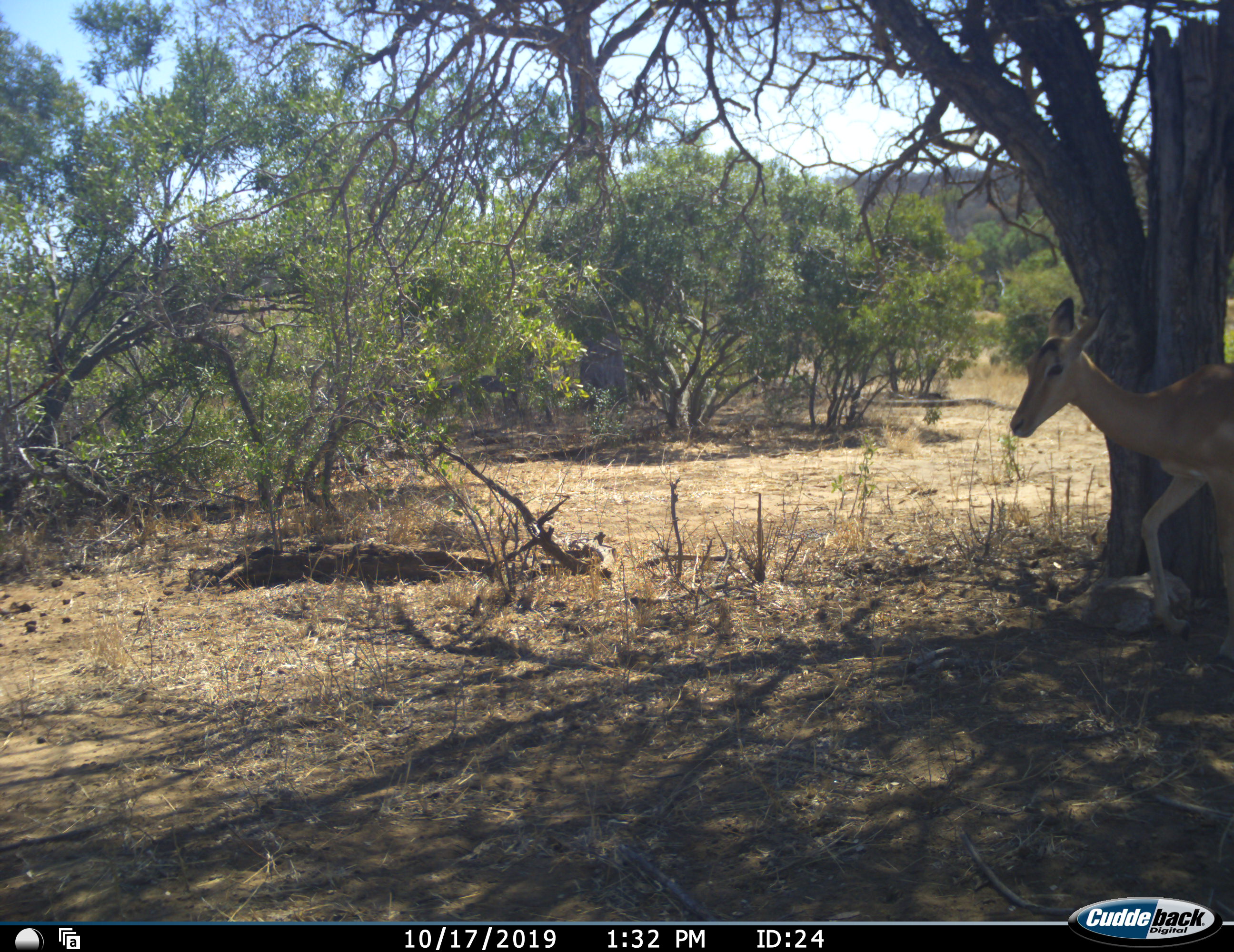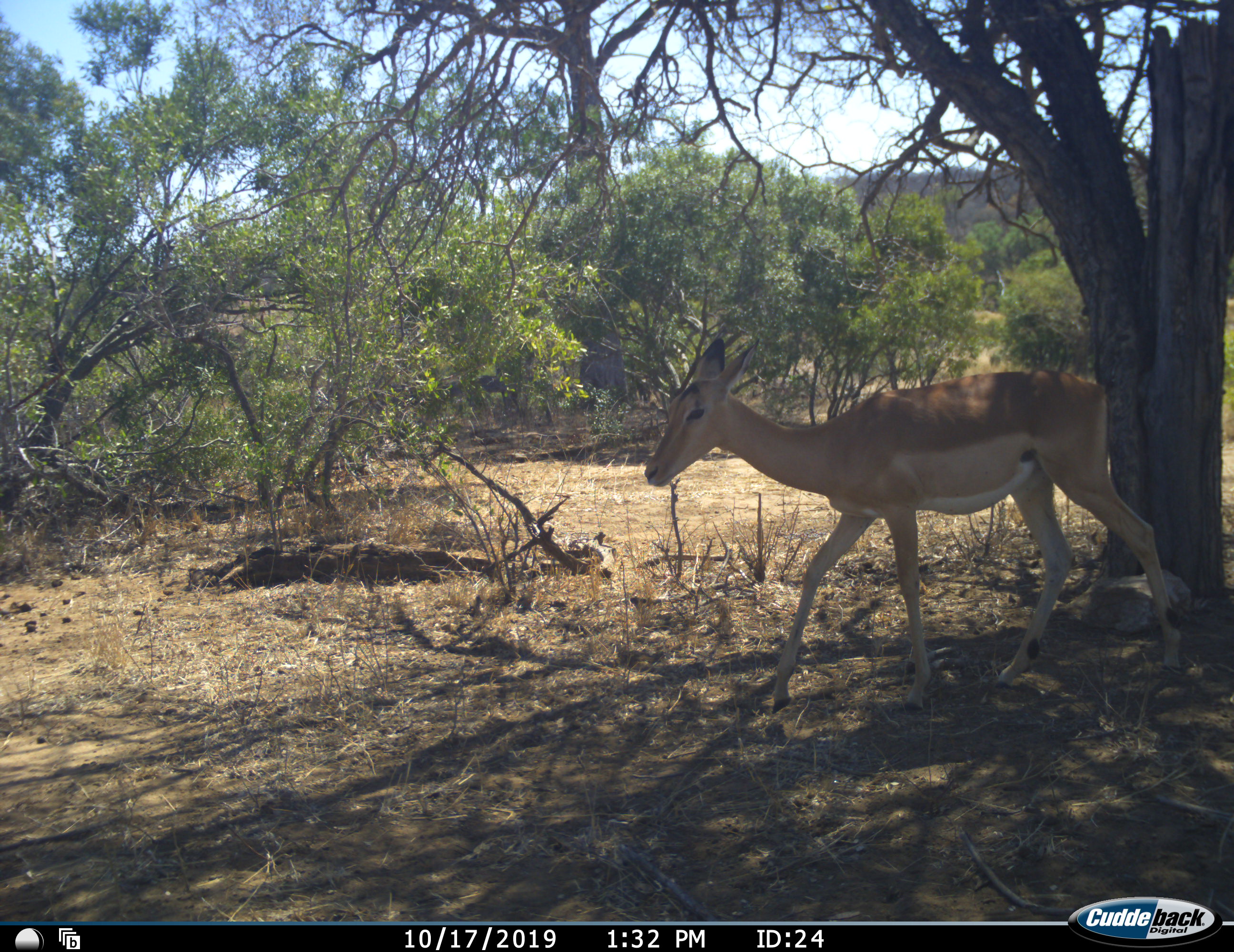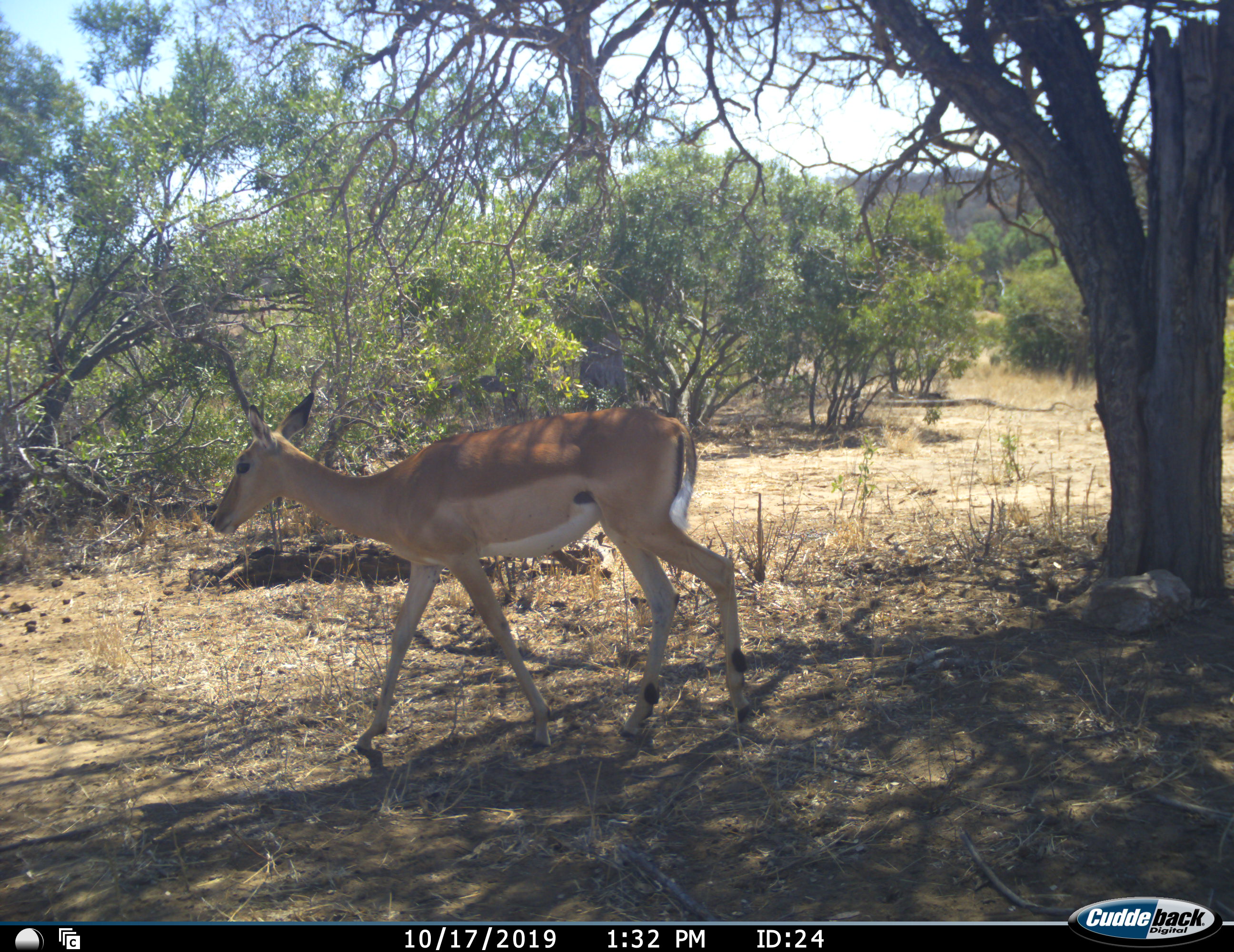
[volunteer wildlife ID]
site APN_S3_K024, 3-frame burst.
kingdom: Animalia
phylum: Chordata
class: Mammalia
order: Artiodactyla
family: Bovidae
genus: Aepyceros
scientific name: Aepyceros melampus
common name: impala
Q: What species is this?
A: Impala (Aepyceros melampus).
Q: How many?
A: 1.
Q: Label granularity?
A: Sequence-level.